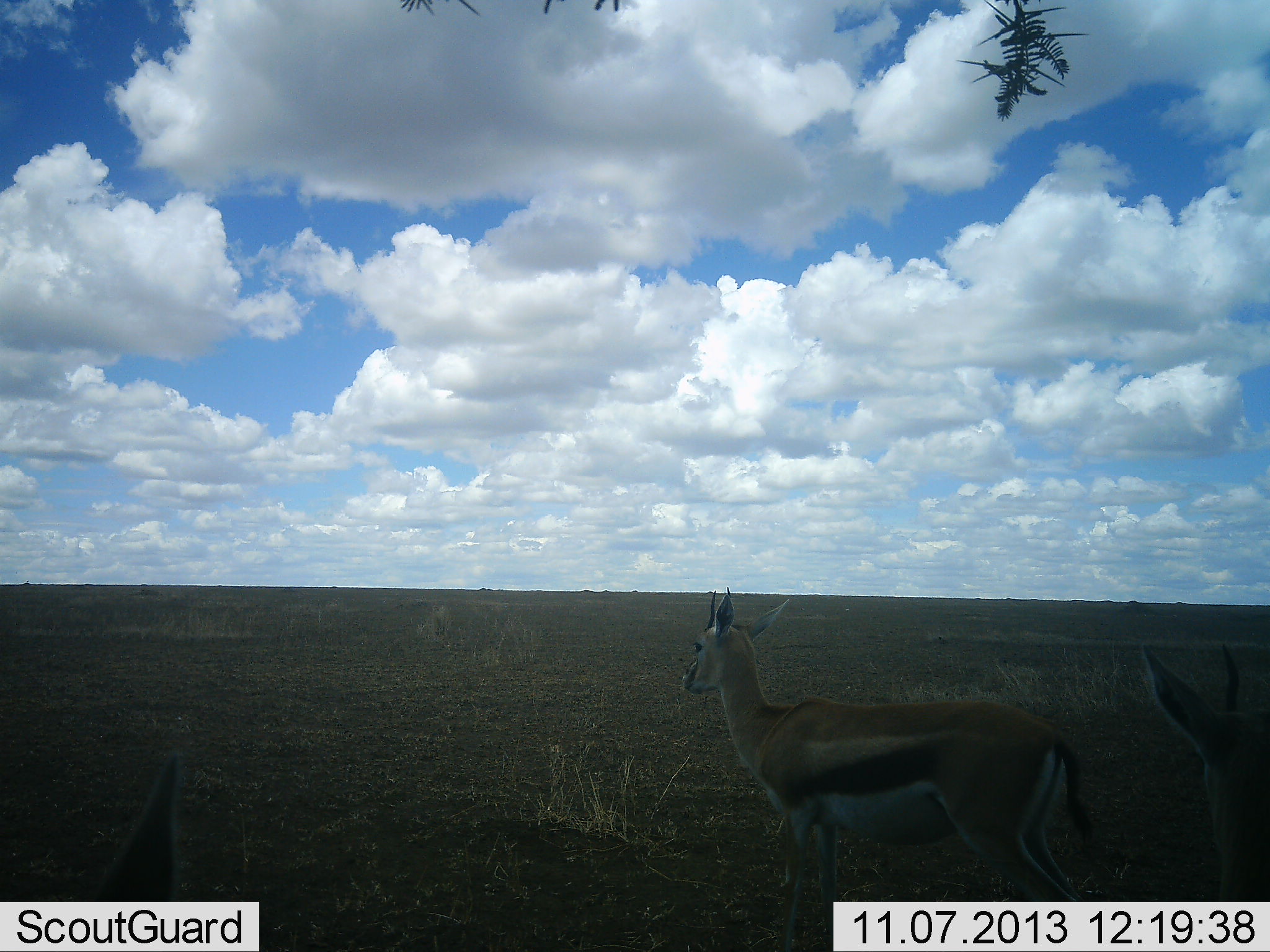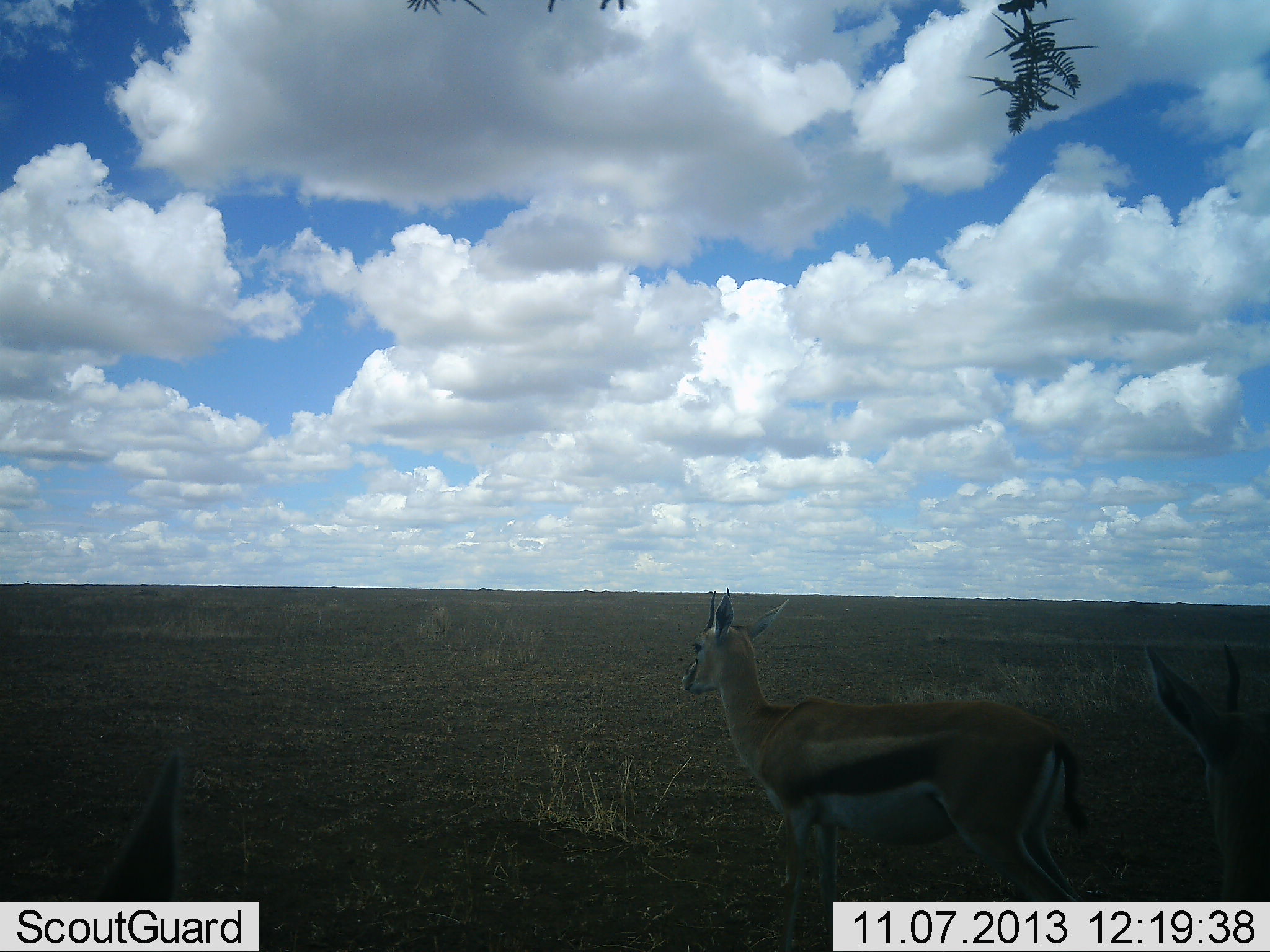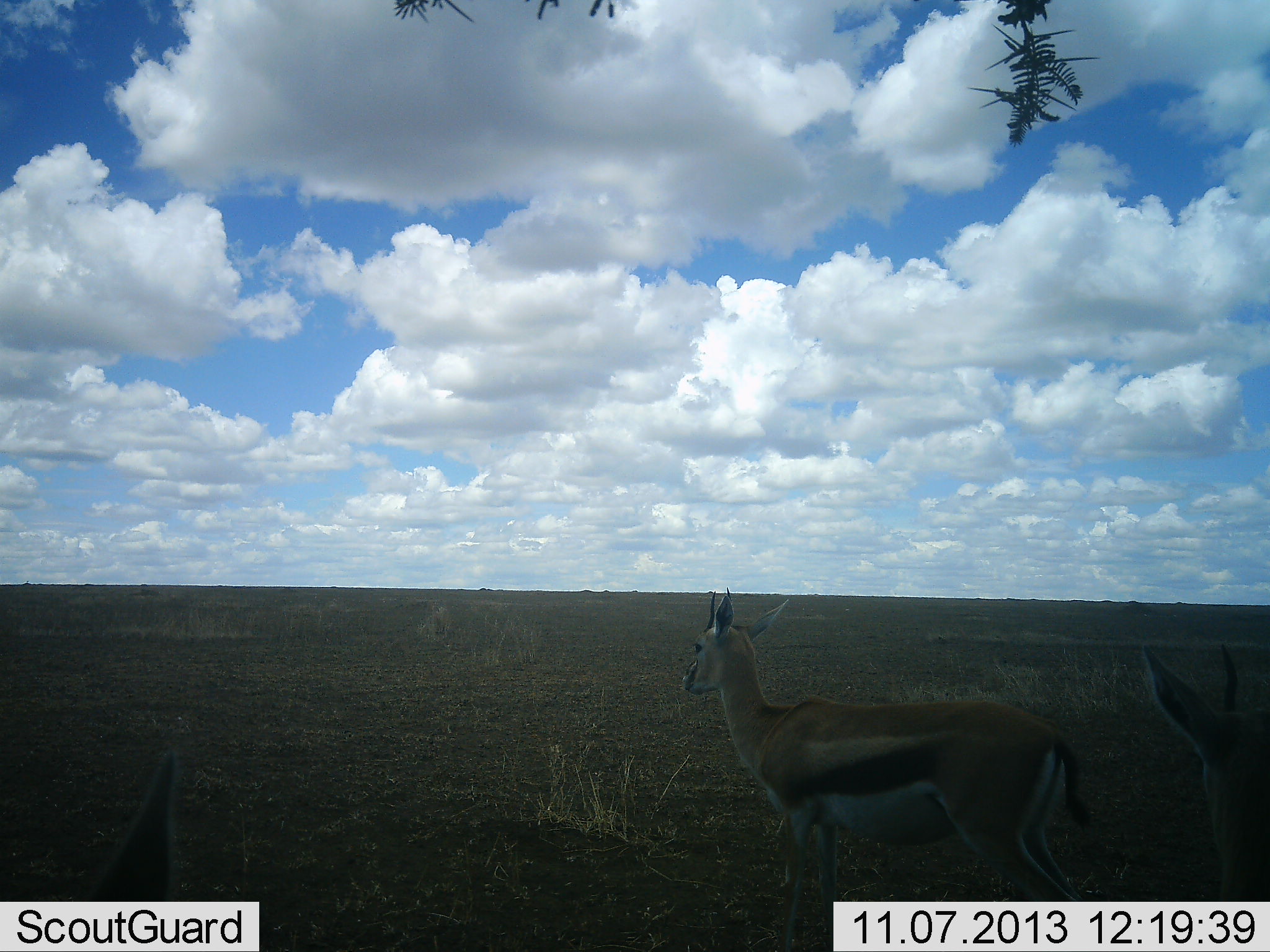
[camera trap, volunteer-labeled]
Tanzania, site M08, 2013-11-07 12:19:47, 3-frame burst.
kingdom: Animalia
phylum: Chordata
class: Mammalia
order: Artiodactyla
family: Bovidae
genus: Eudorcas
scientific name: Eudorcas thomsonii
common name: thomson's gazelle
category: gazellethomsons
Gazellethomsons (thomson's gazelle) (Eudorcas thomsonii), count 3. Behavior (volunteer vote fractions): standing 100%, resting 4%, moving 0%, interacting 0%. Young present (vote fraction): 0%. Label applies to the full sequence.